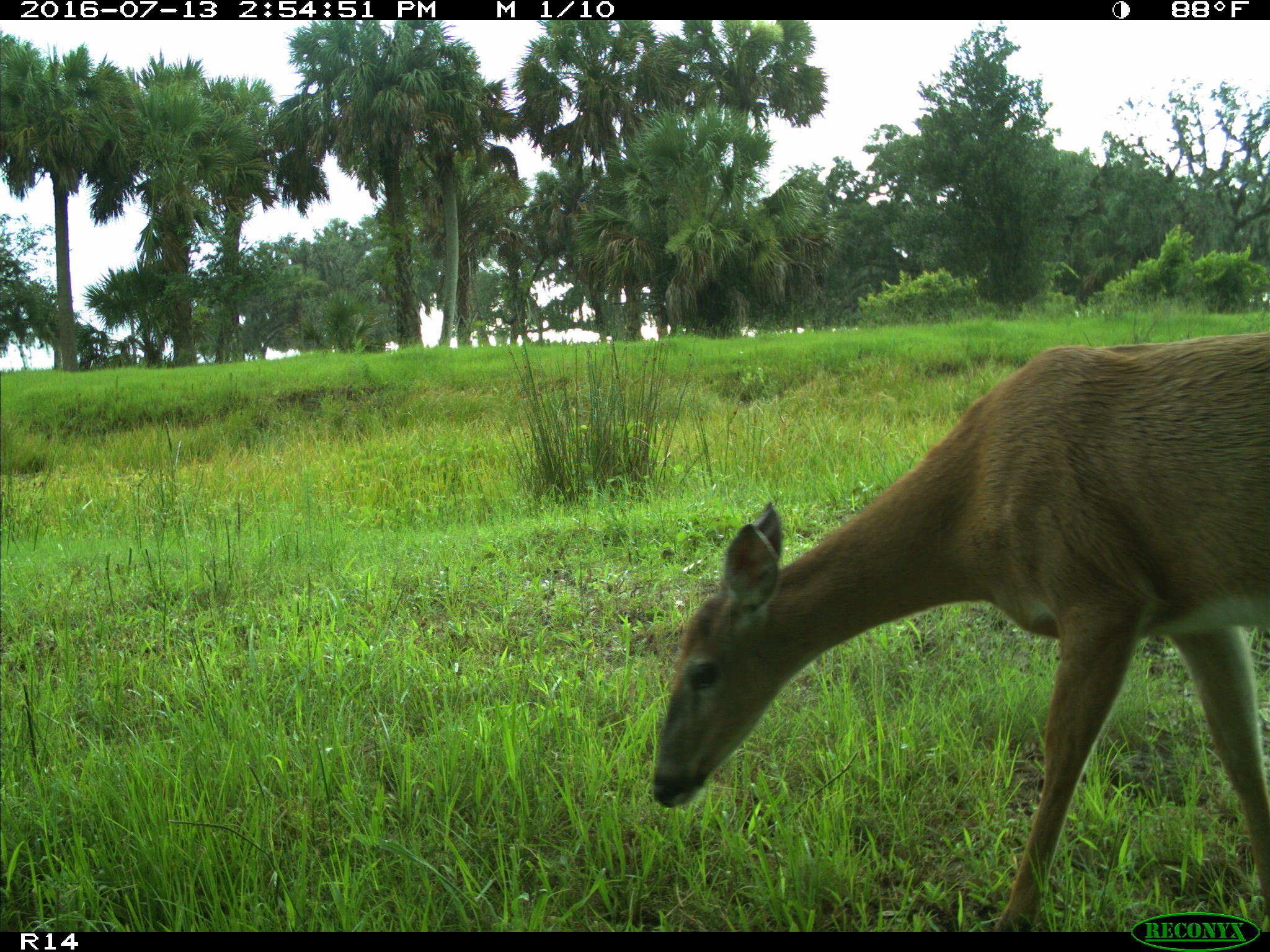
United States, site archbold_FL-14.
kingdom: Animalia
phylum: Chordata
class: Mammalia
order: Artiodactyla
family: Cervidae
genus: Odocoileus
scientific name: Odocoileus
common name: deer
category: unidentified deer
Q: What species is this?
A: Unidentified deer (deer) (Odocoileus).